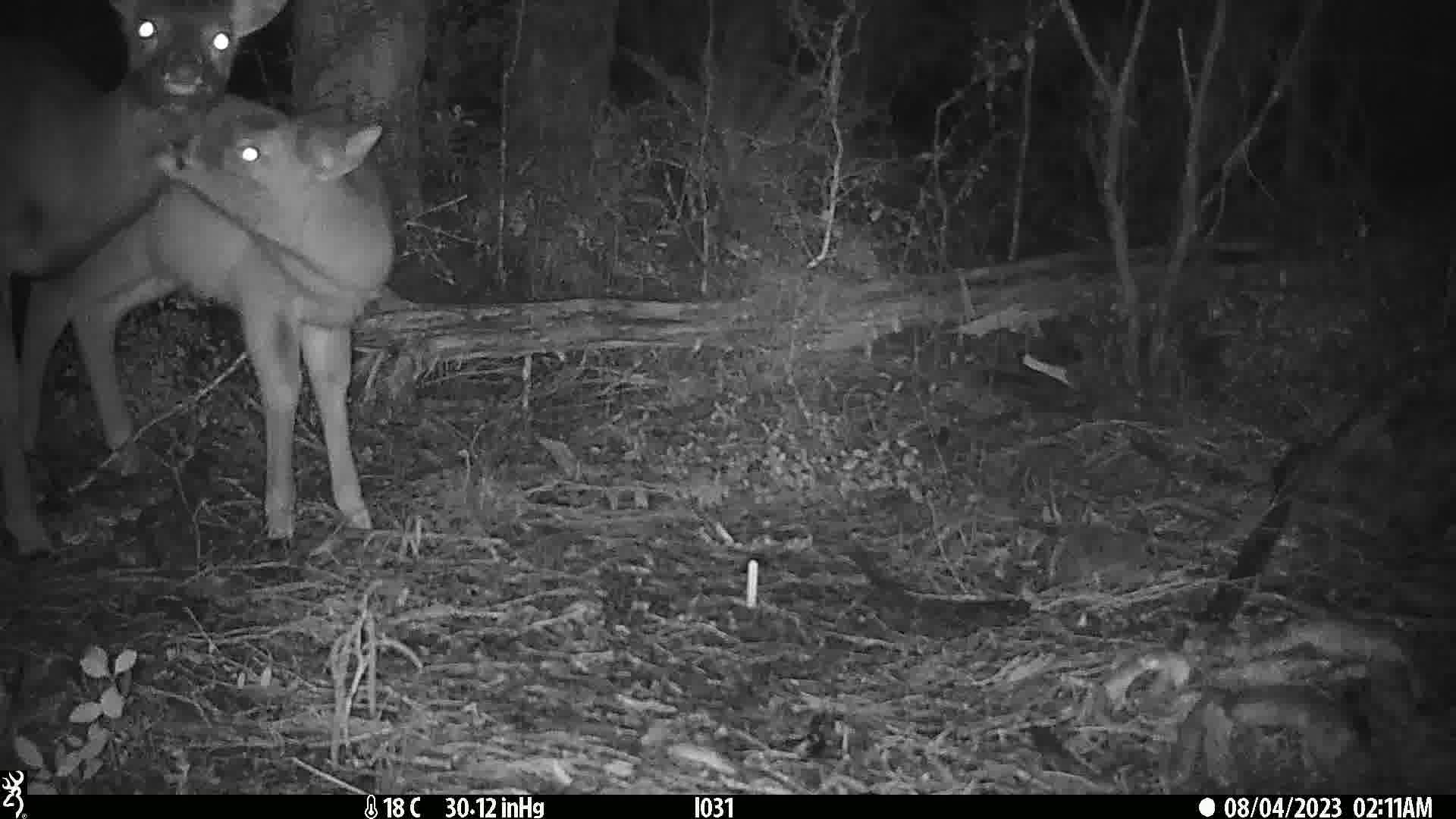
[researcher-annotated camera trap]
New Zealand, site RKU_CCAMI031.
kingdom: Animalia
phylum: Chordata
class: Mammalia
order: Artiodactyla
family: Cervidae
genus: Odocoileus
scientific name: Odocoileus virginianus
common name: white-tailed deer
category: white tailed deer